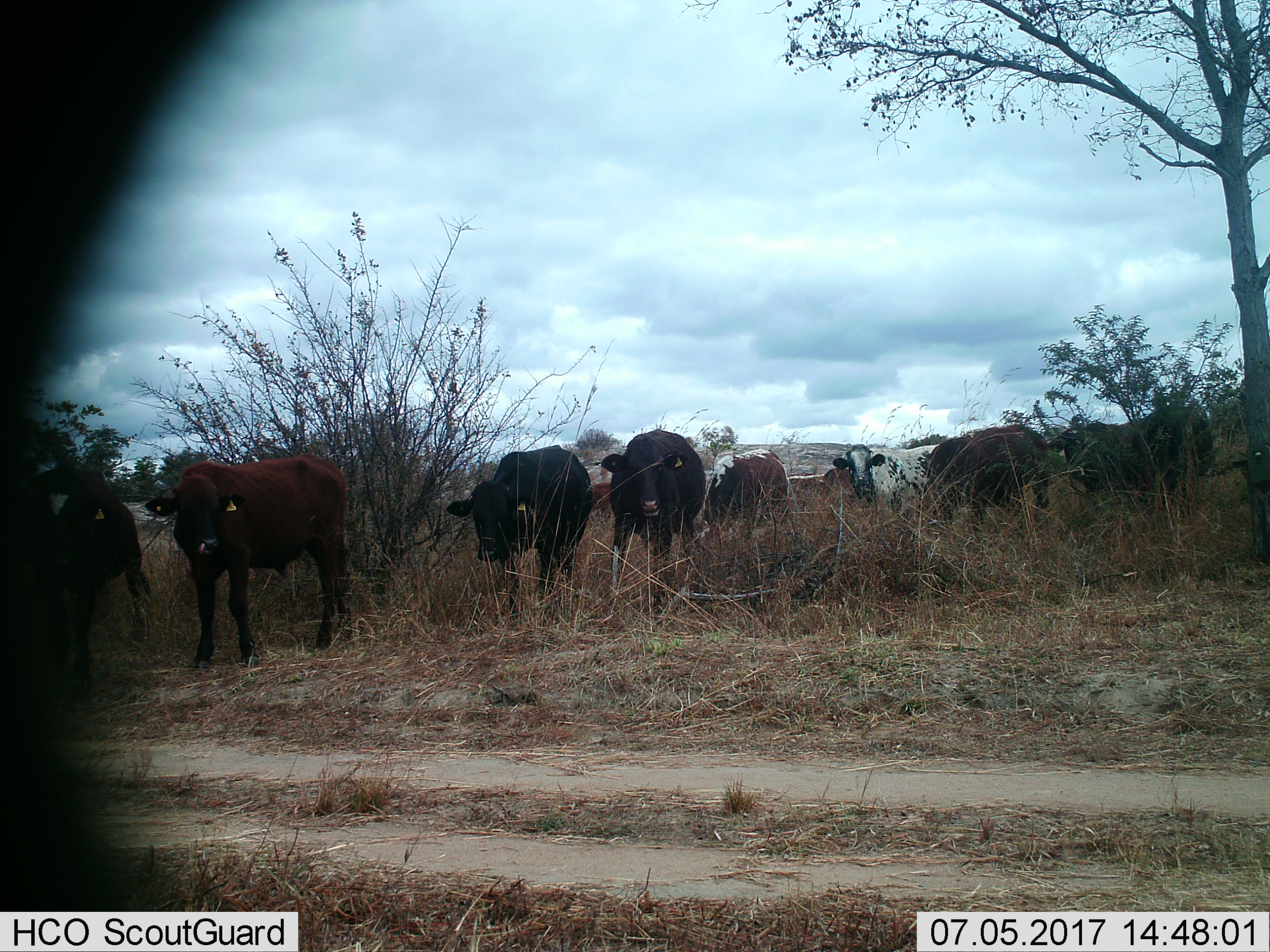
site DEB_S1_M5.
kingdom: Animalia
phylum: Chordata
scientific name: Vertebrata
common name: domestic animal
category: domesticanimal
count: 10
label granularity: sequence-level